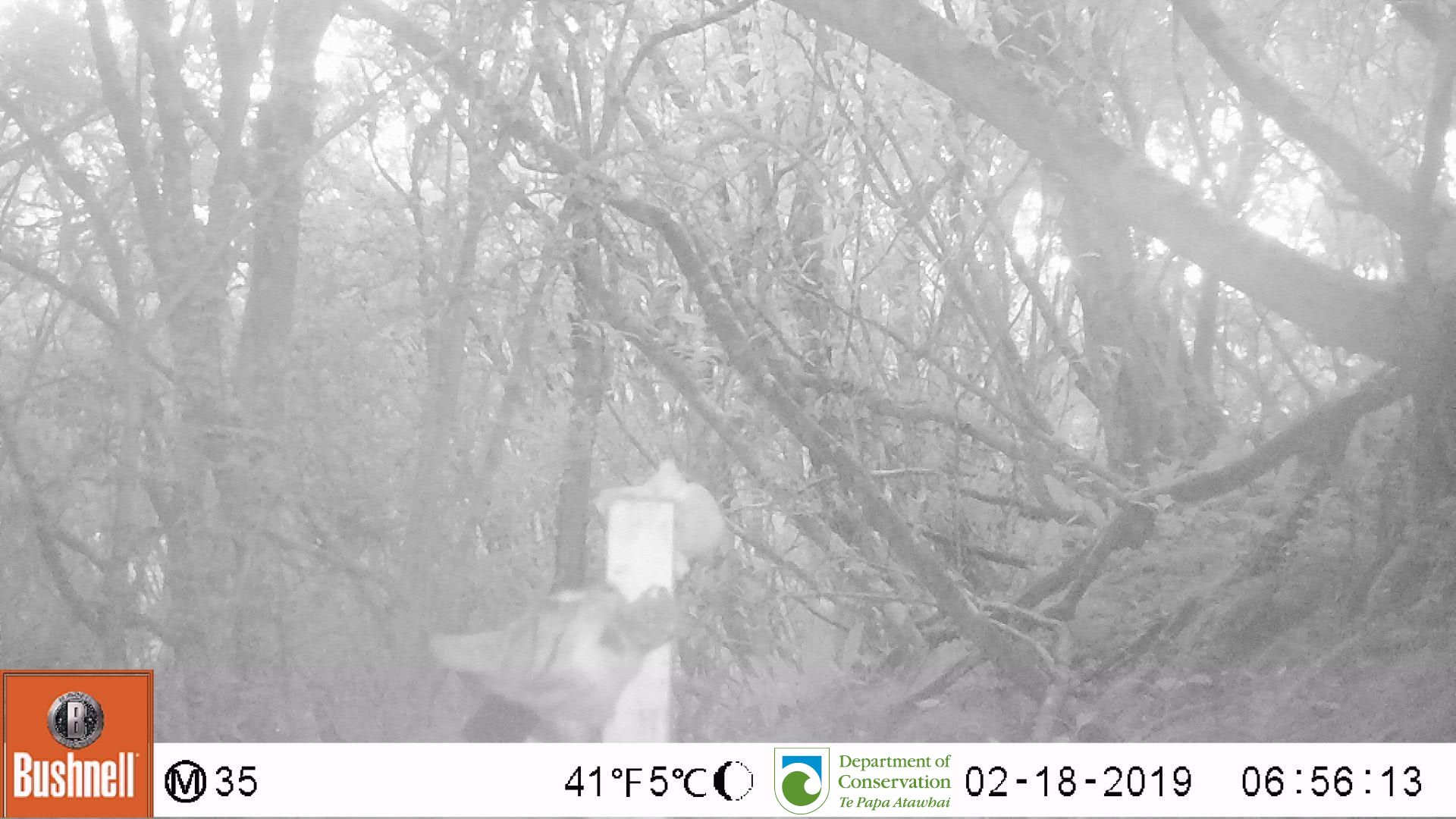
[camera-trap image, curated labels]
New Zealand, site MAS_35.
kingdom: Animalia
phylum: Chordata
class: Mammalia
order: Carnivora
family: Felidae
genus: Felis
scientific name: Felis catus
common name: domestic cat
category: cat